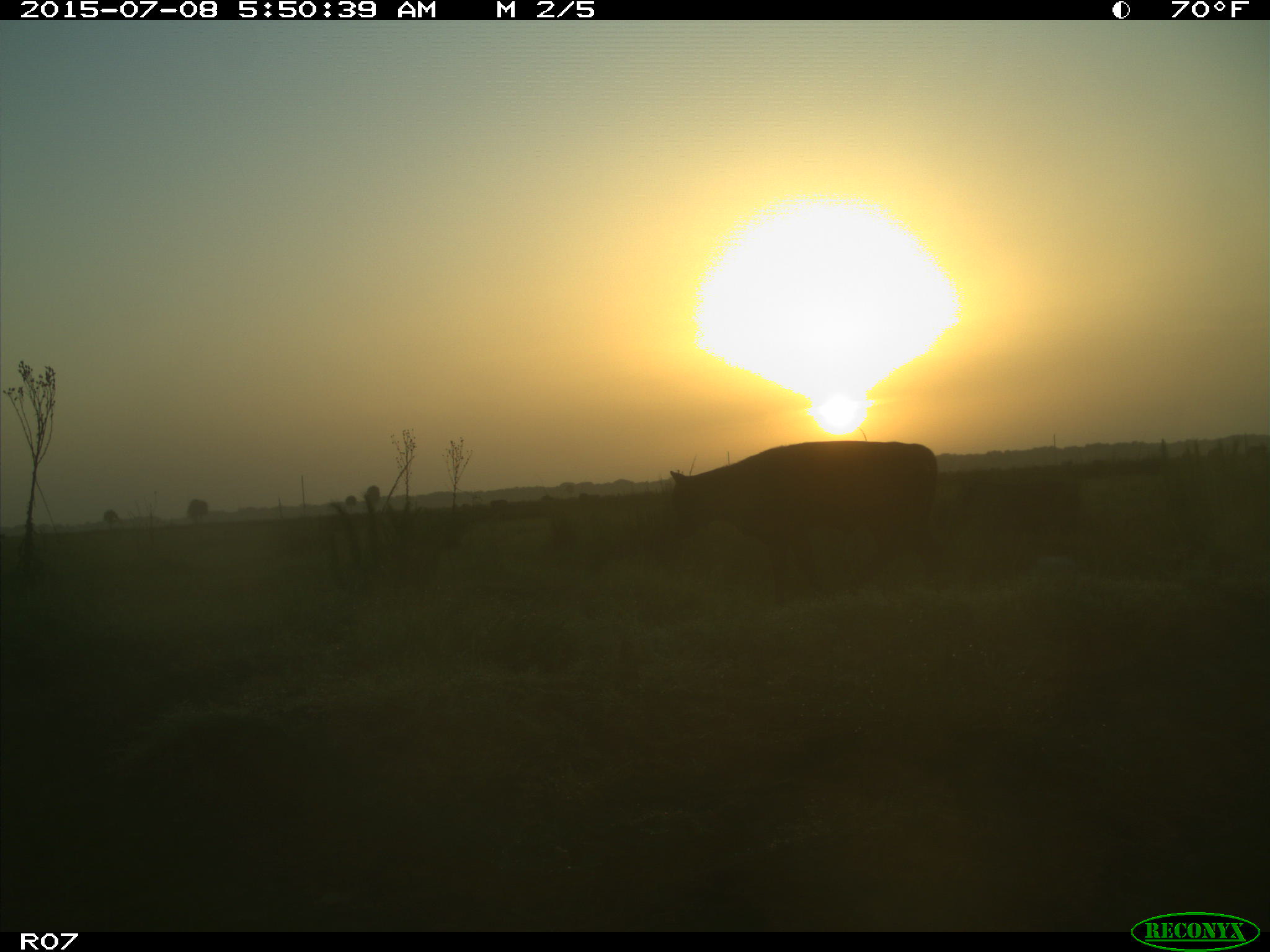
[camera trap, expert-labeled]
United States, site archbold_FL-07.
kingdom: Animalia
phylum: Chordata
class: Mammalia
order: Artiodactyla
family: Bovidae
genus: Bos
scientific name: Bos taurus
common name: domestic cow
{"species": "Bos taurus (domestic cow)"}